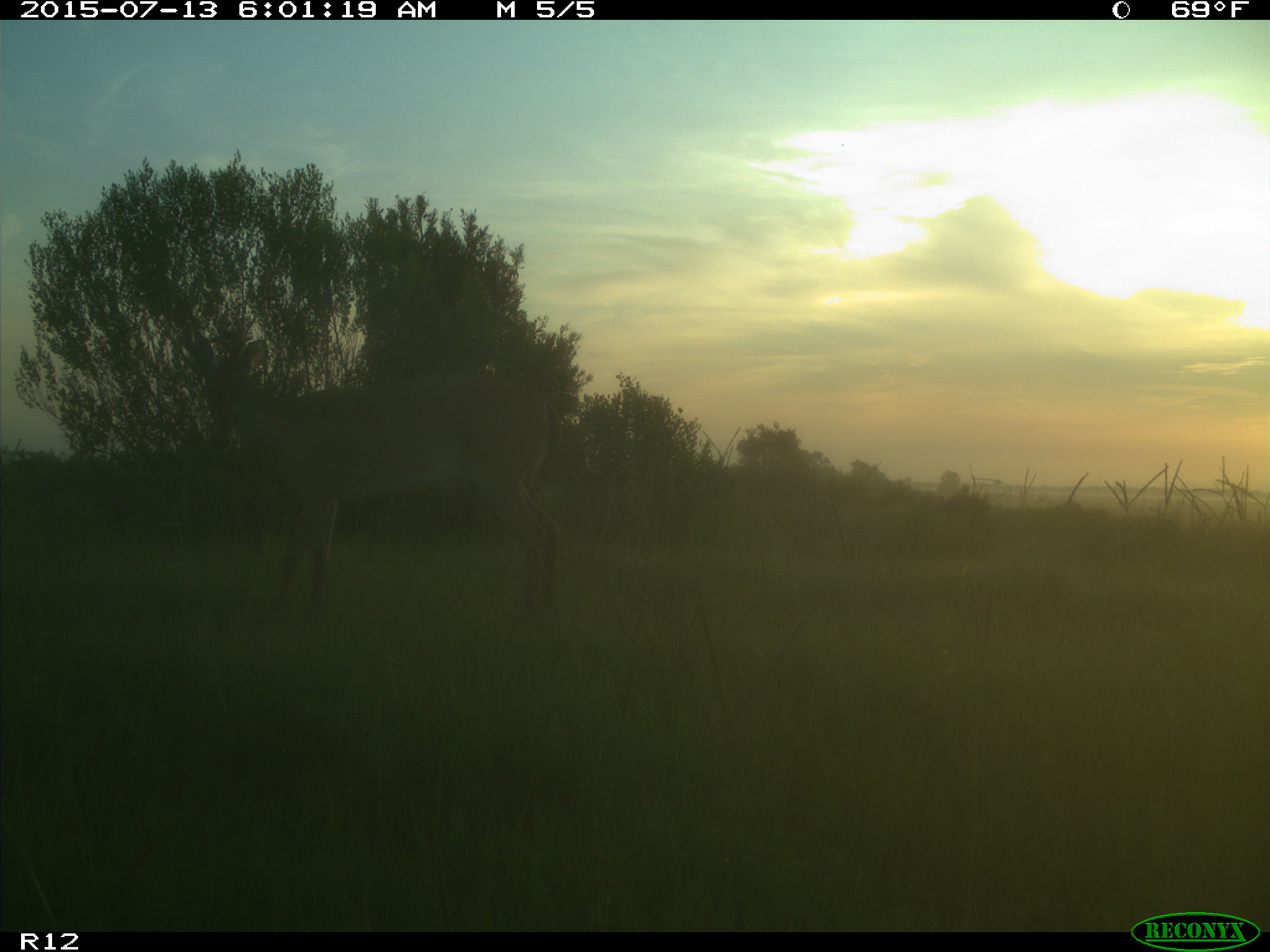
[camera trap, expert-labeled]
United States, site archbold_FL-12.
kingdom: Animalia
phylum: Chordata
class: Mammalia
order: Artiodactyla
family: Cervidae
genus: Odocoileus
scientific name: Odocoileus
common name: deer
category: unidentified deer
Unidentified deer (deer) (Odocoileus).